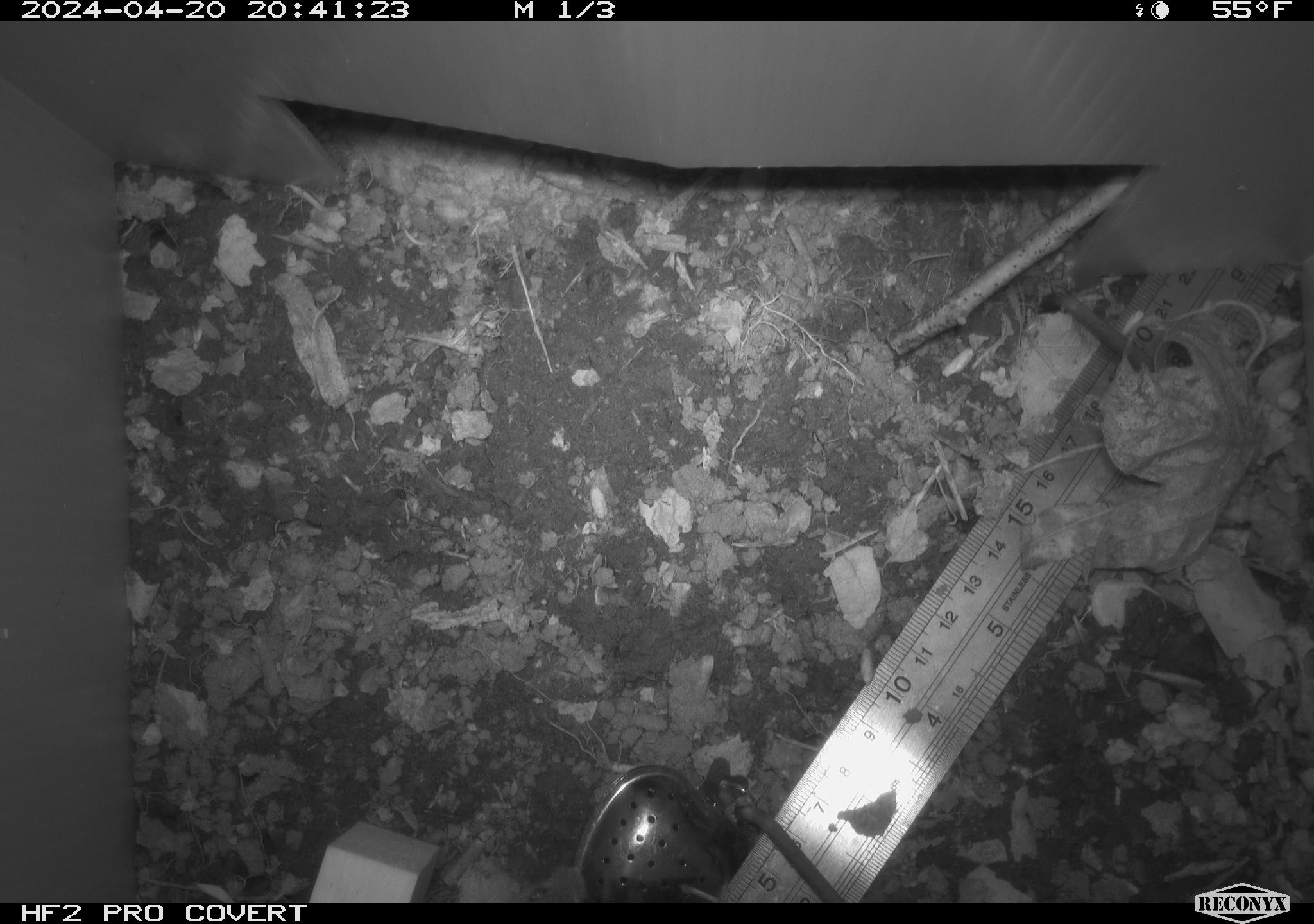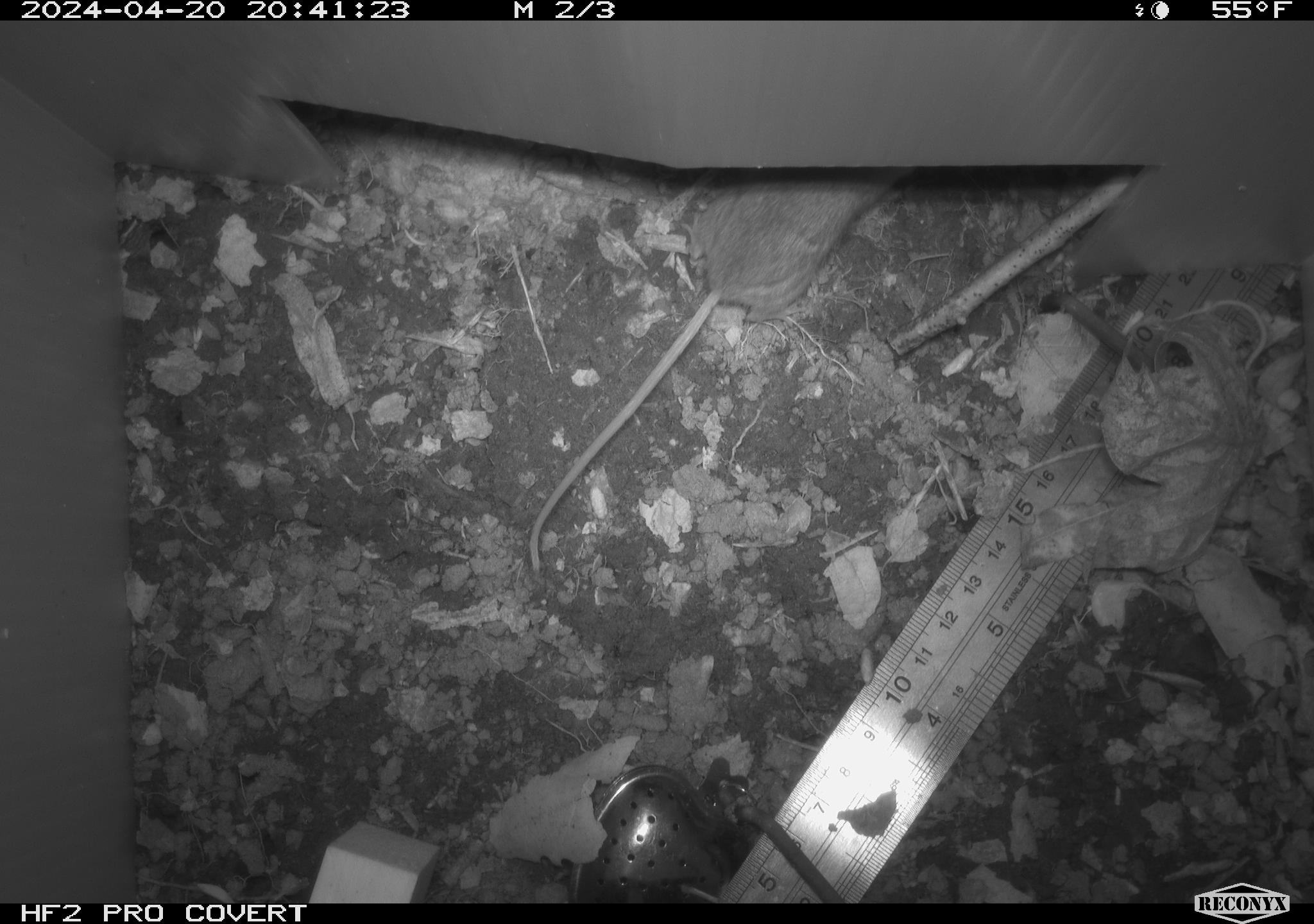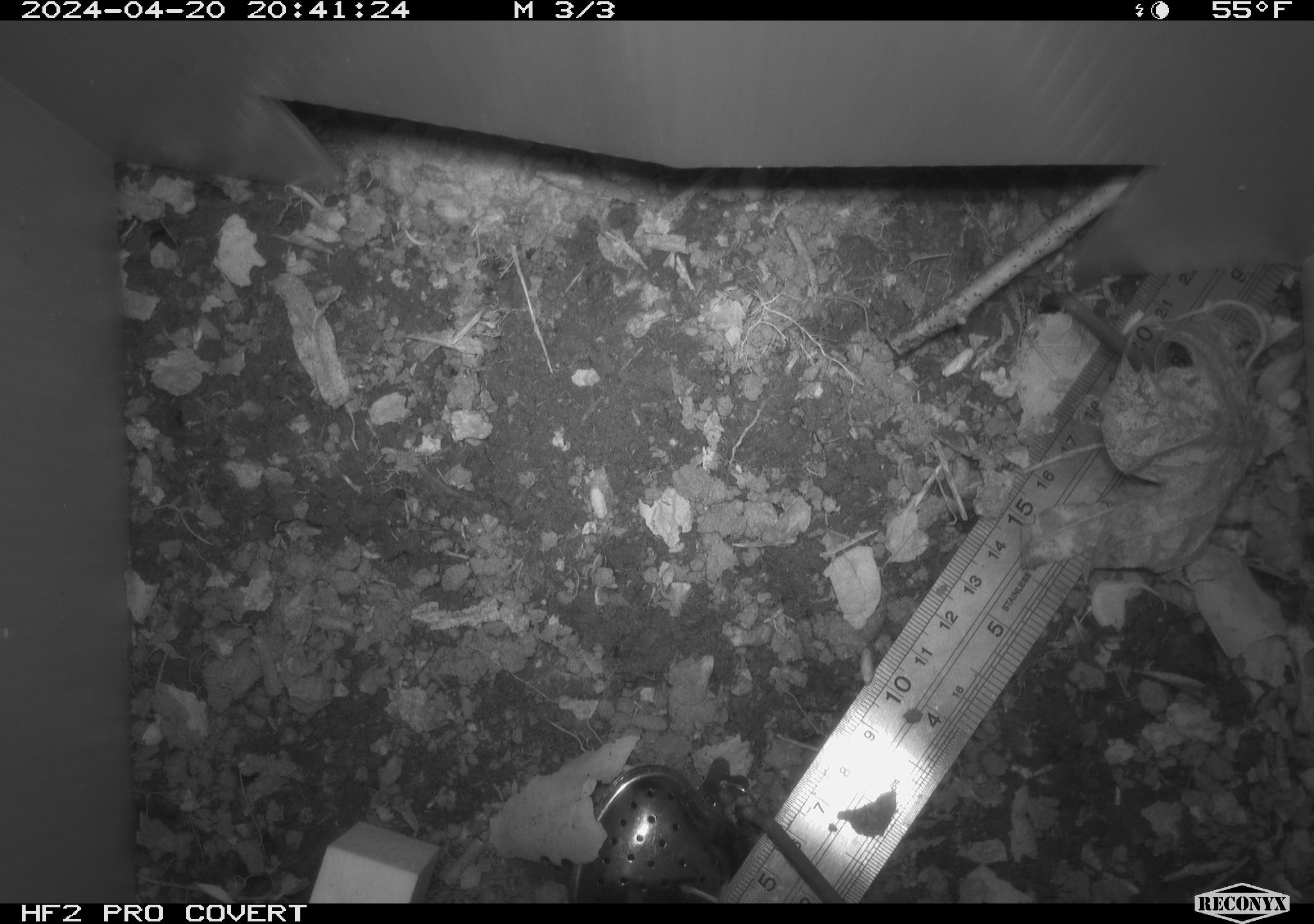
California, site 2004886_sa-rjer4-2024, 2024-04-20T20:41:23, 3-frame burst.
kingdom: Animalia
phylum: Chordata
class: Mammalia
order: Rodentia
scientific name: Rodentia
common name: mouse species